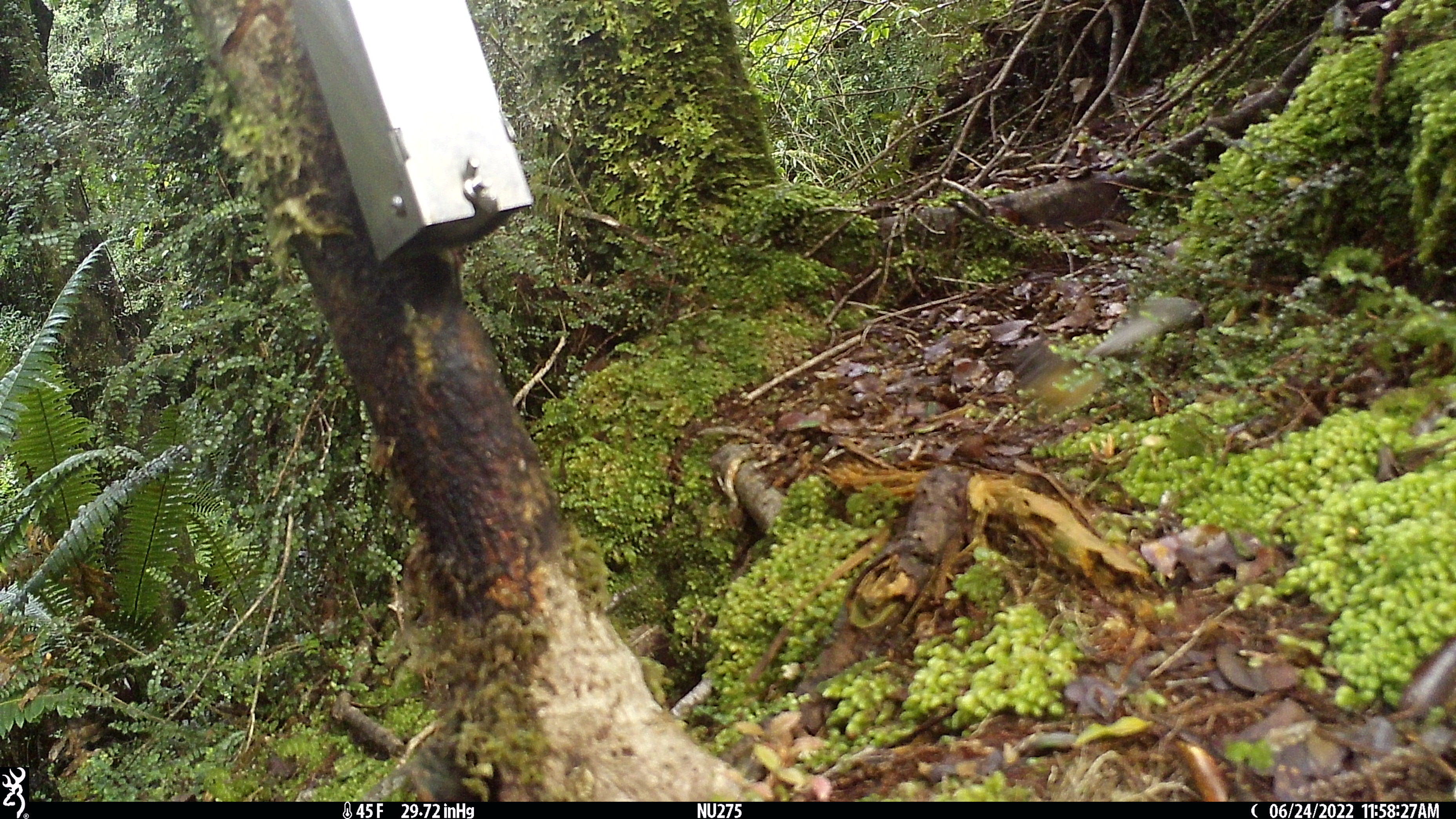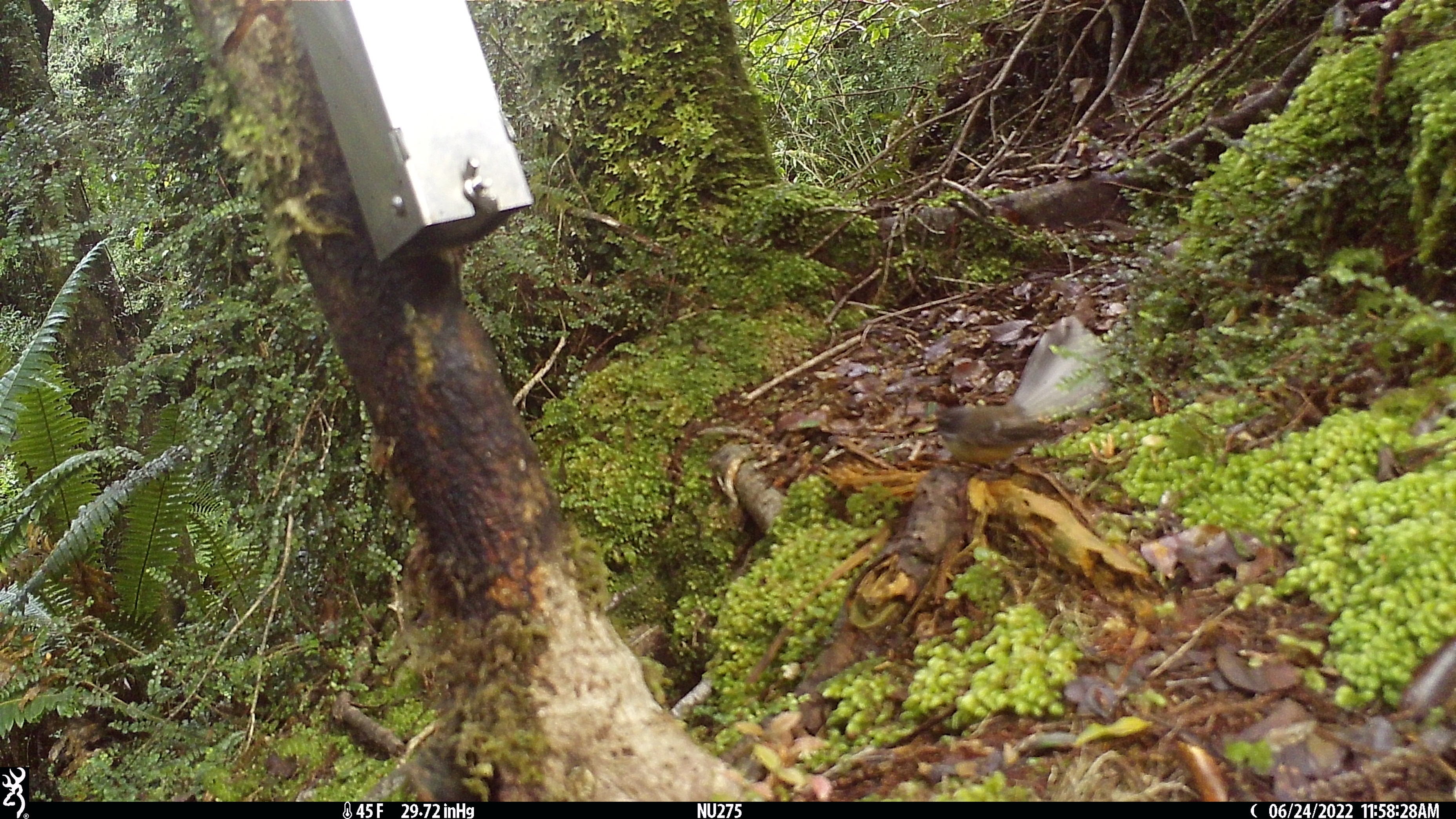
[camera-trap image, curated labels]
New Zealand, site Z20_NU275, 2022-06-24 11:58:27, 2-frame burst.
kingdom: Animalia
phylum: Chordata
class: Aves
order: Passeriformes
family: Rhipiduridae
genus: Rhipidura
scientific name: Rhipidura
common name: fantails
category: fantail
Fantail (fantails) (Rhipidura).